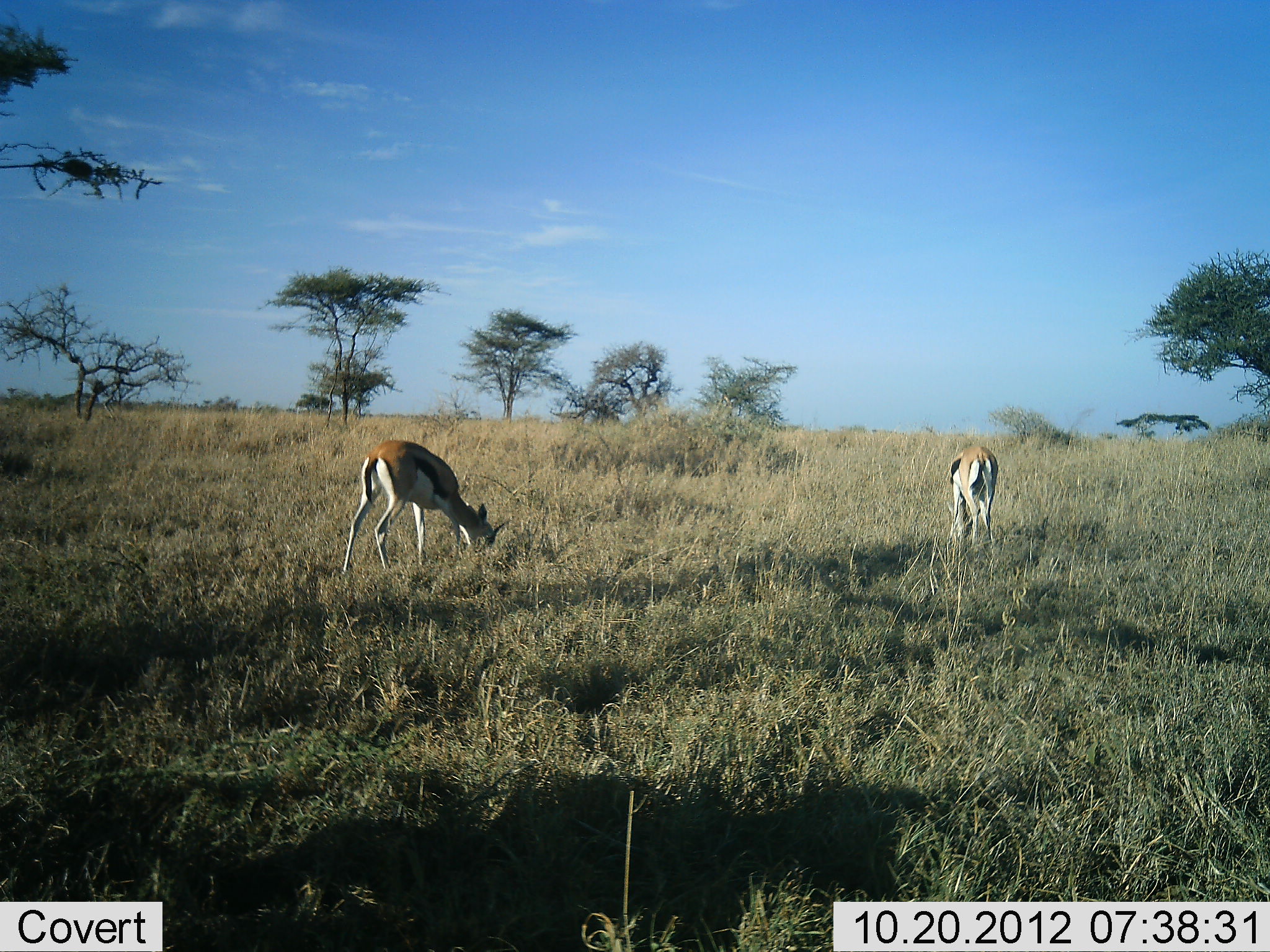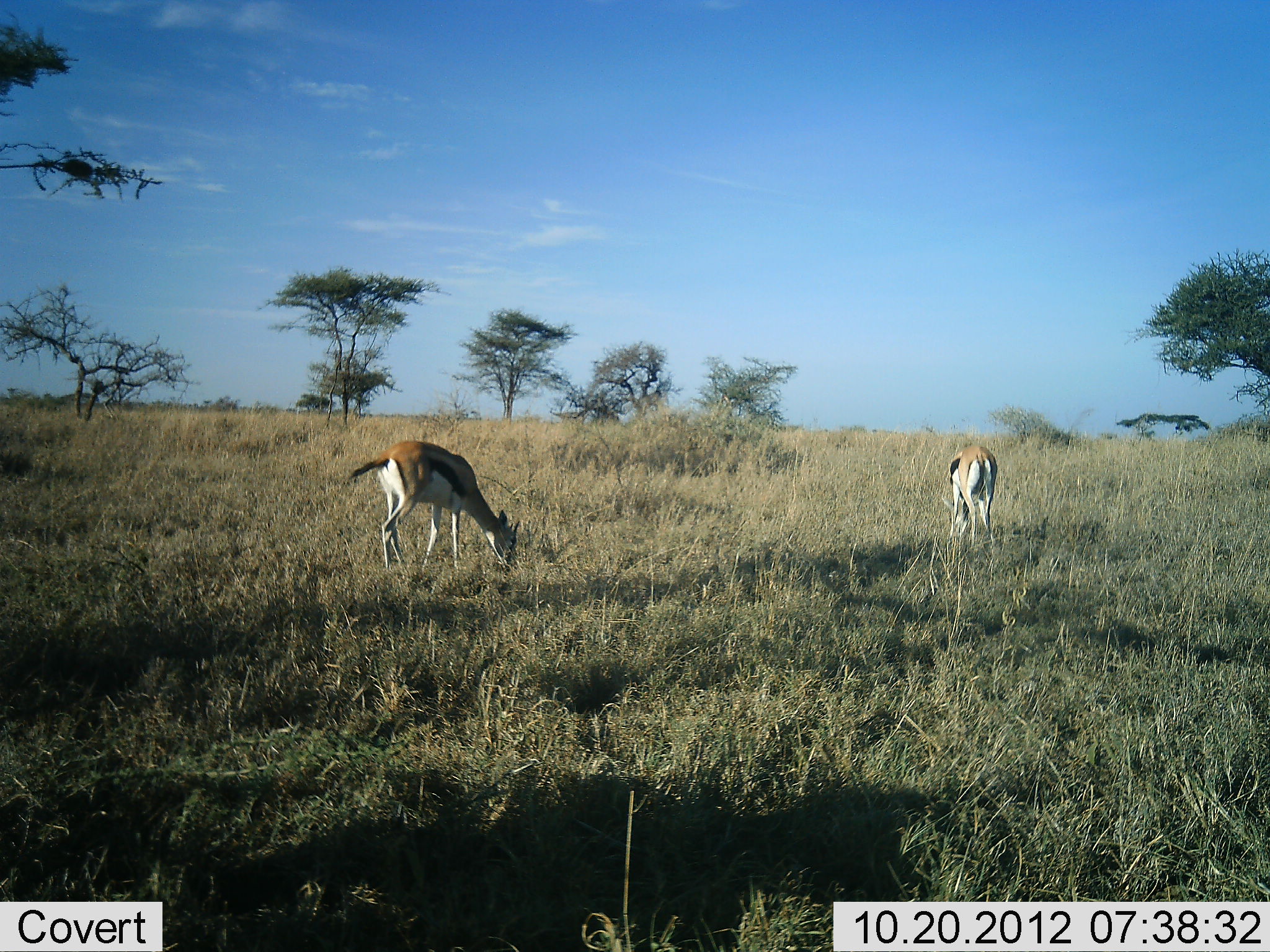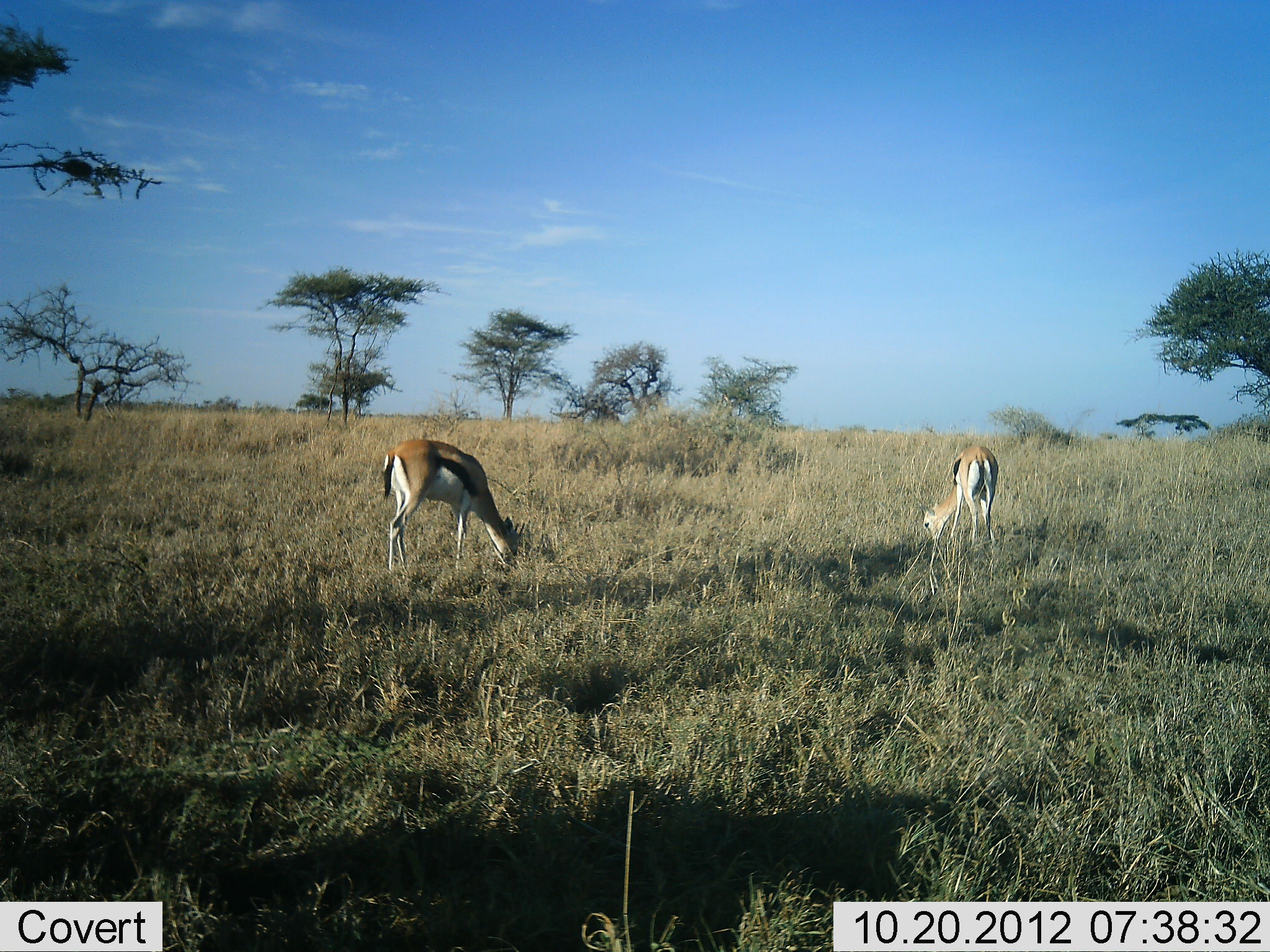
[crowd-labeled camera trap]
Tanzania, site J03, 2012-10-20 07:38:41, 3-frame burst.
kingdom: Animalia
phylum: Chordata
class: Mammalia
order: Artiodactyla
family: Bovidae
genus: Eudorcas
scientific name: Eudorcas thomsonii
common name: thomson's gazelle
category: gazellethomsons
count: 2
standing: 20%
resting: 0%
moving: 10%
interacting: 0%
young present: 0%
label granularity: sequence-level